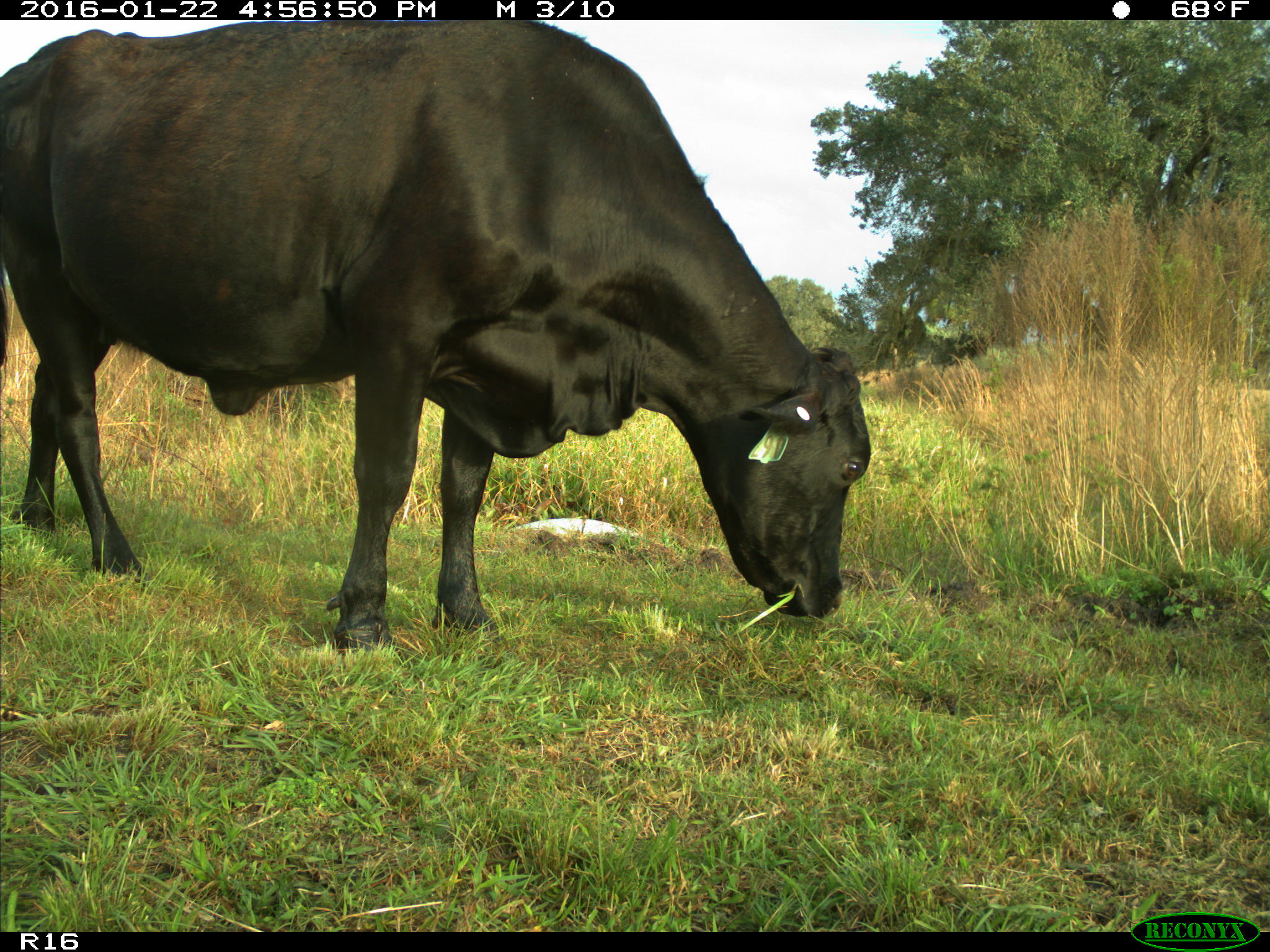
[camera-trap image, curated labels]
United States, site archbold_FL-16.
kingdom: Animalia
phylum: Chordata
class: Mammalia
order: Artiodactyla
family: Bovidae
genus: Bos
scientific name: Bos taurus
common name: domestic cow